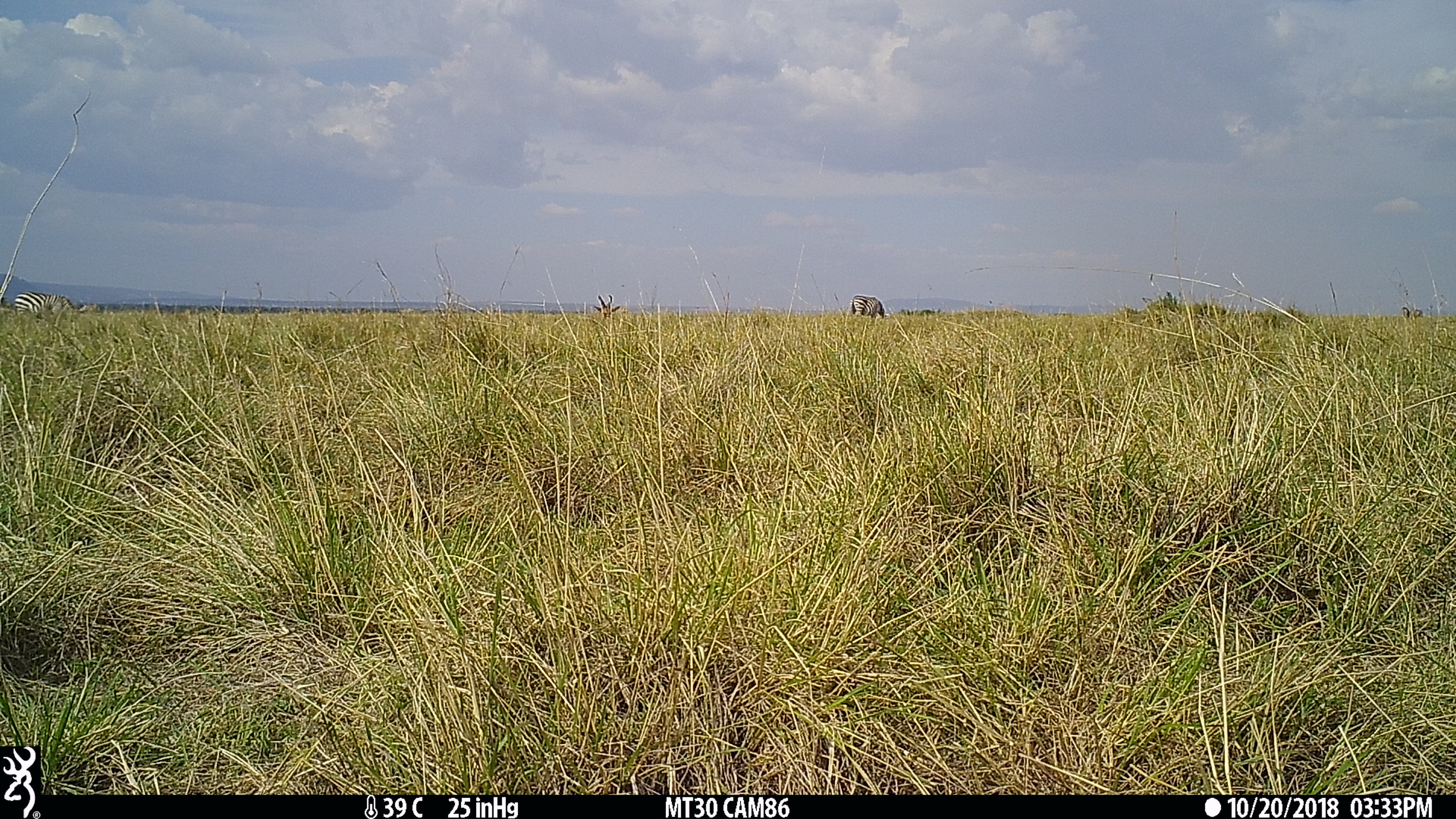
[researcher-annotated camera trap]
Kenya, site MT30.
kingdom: Animalia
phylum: Chordata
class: Mammalia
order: Perissodactyla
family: Equidae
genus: Equus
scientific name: Equus quagga burchellii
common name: burchell's zebra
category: zebra